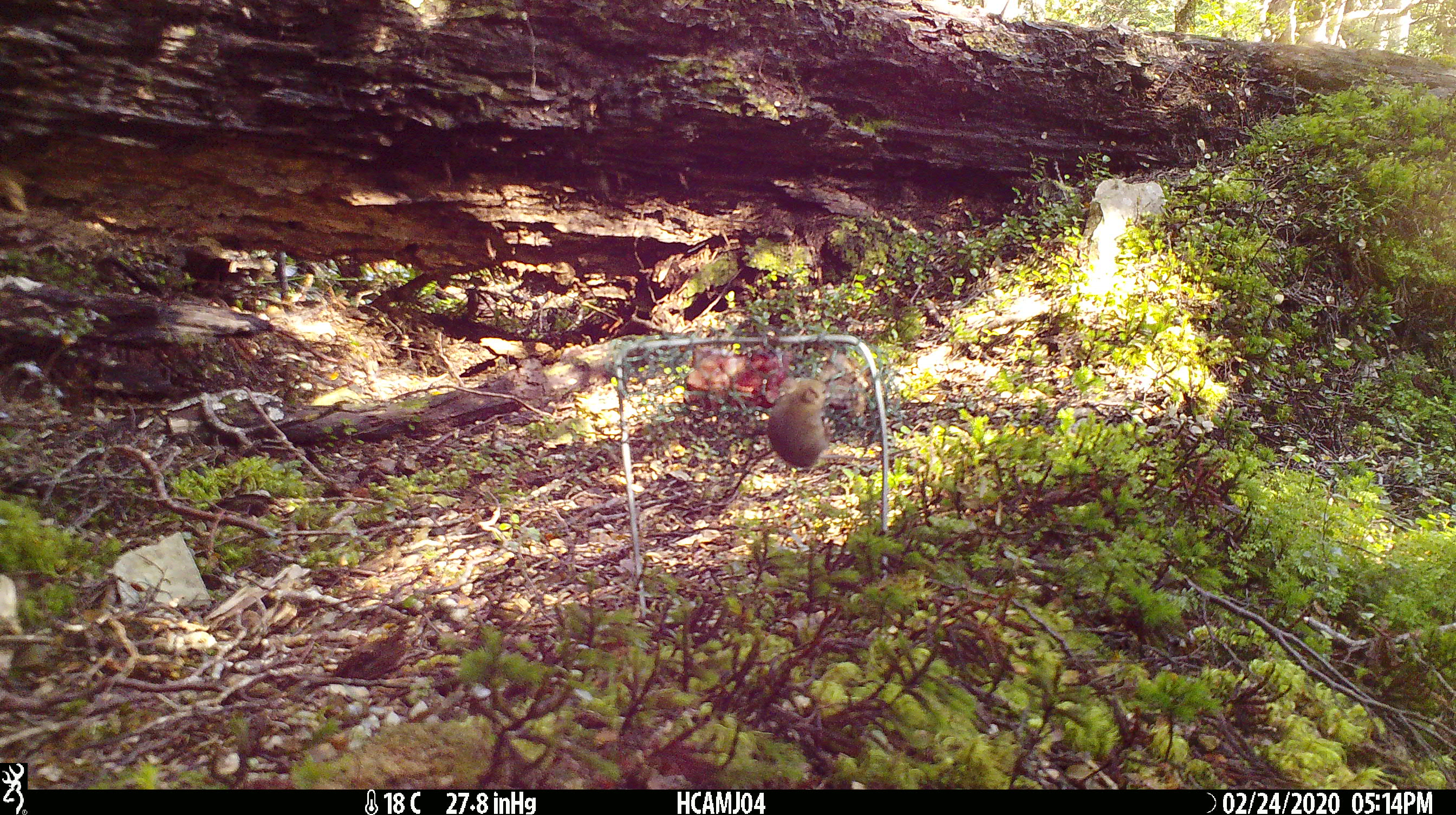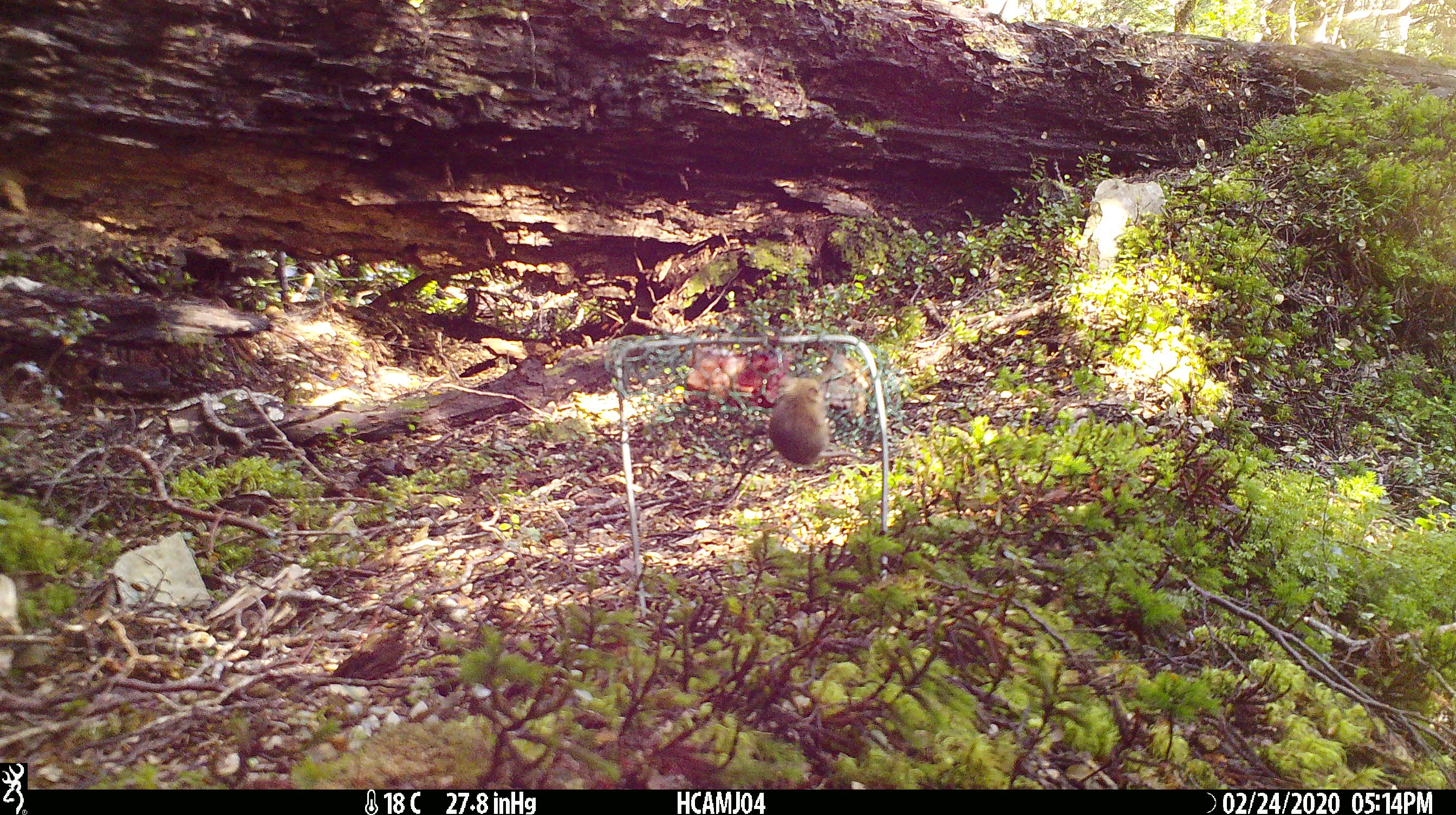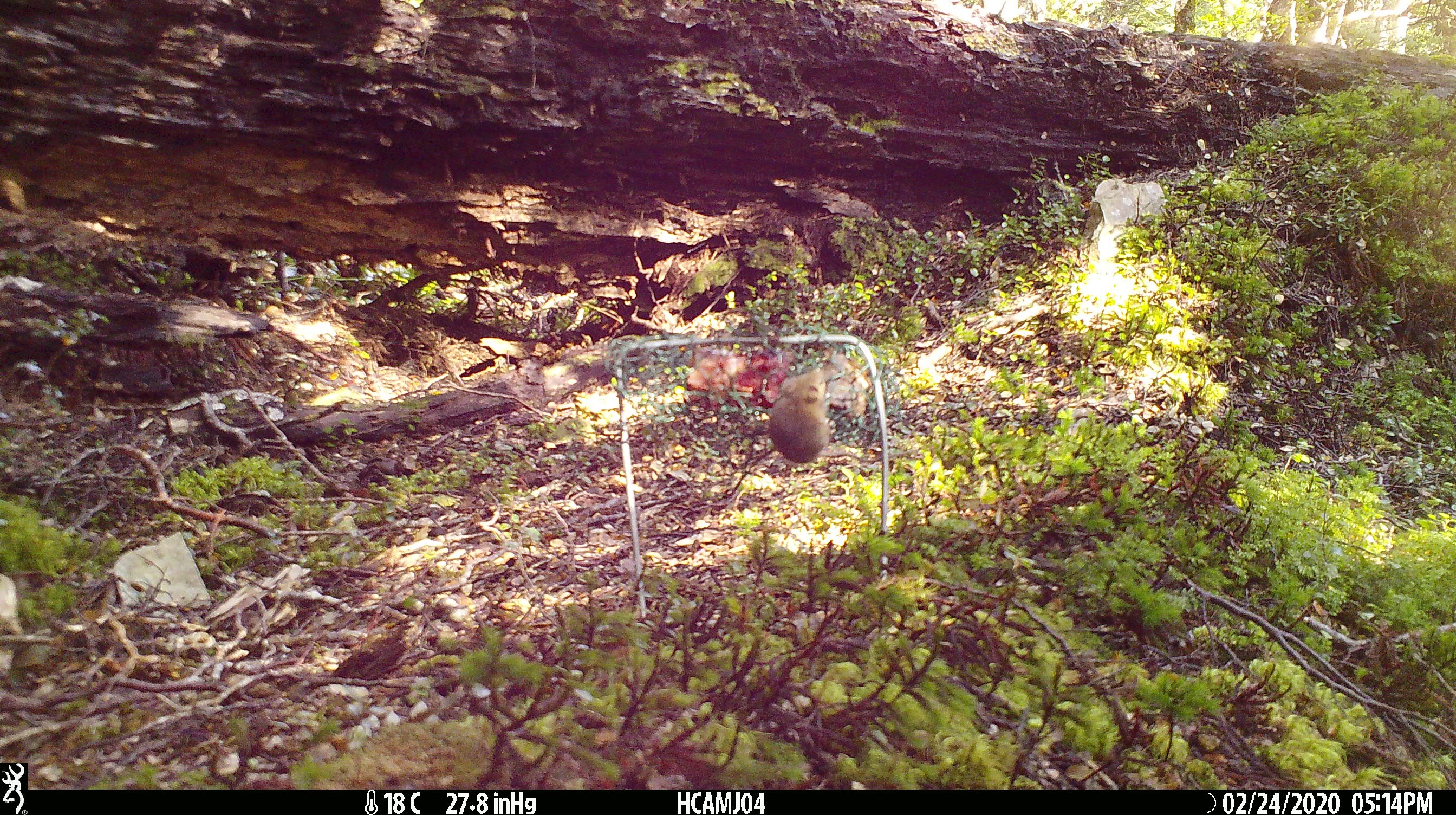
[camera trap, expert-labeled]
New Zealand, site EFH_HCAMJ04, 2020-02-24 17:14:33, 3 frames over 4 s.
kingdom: Animalia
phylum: Chordata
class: Mammalia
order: Rodentia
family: Muridae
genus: Mus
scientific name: Mus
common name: mouse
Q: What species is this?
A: Mouse (Mus).